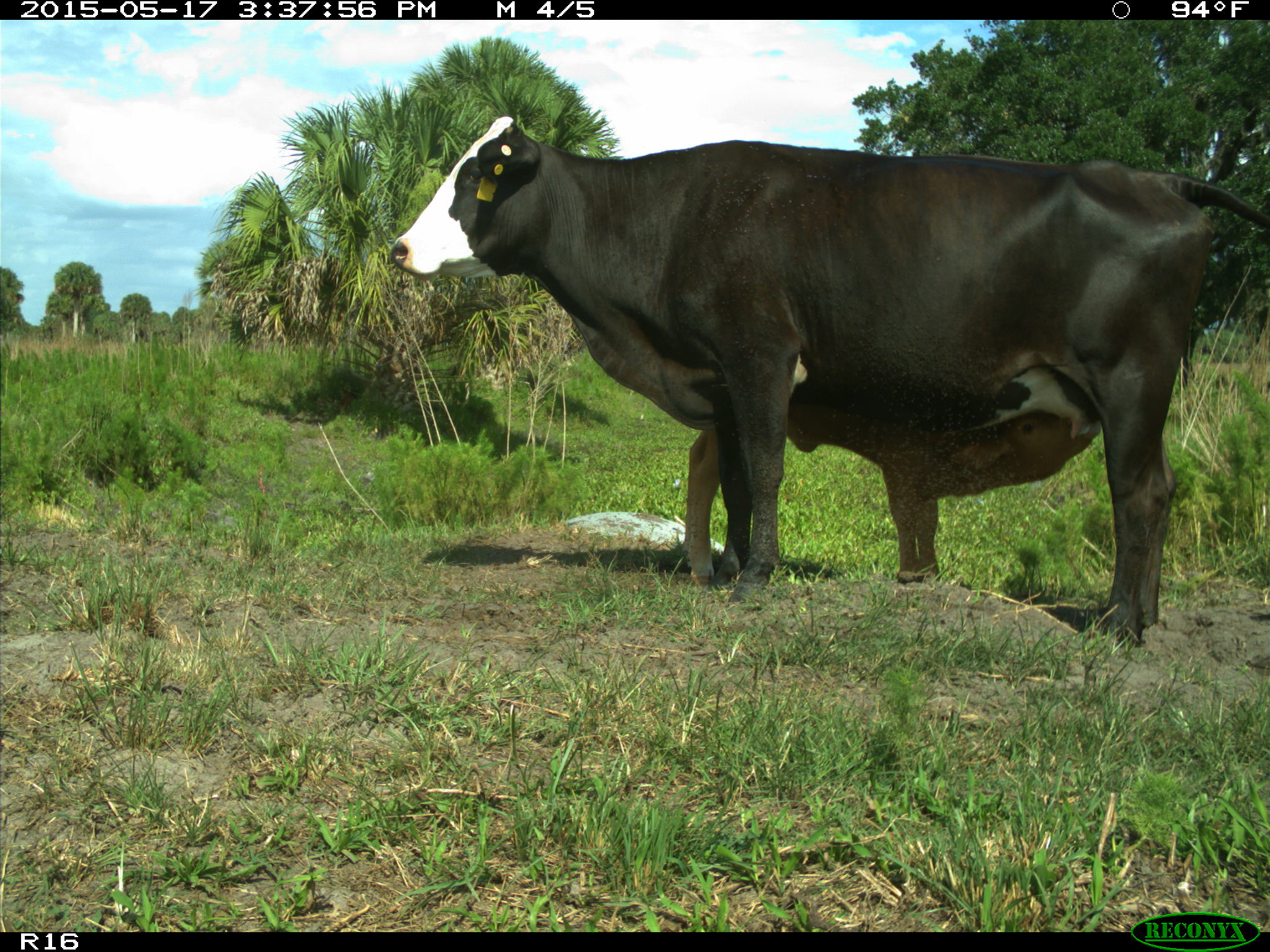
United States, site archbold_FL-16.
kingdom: Animalia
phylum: Chordata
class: Mammalia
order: Artiodactyla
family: Bovidae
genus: Bos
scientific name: Bos taurus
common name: domestic cow